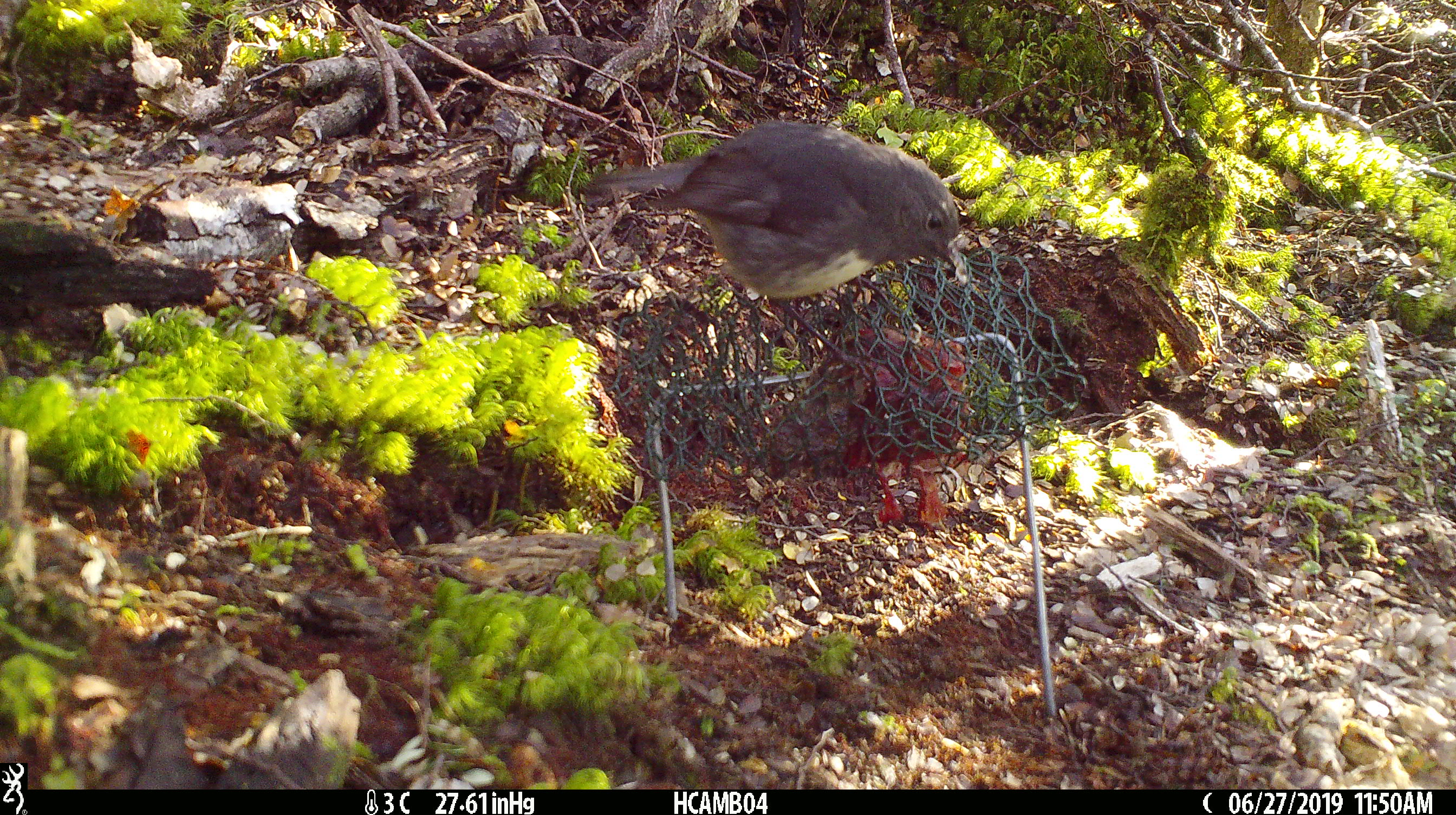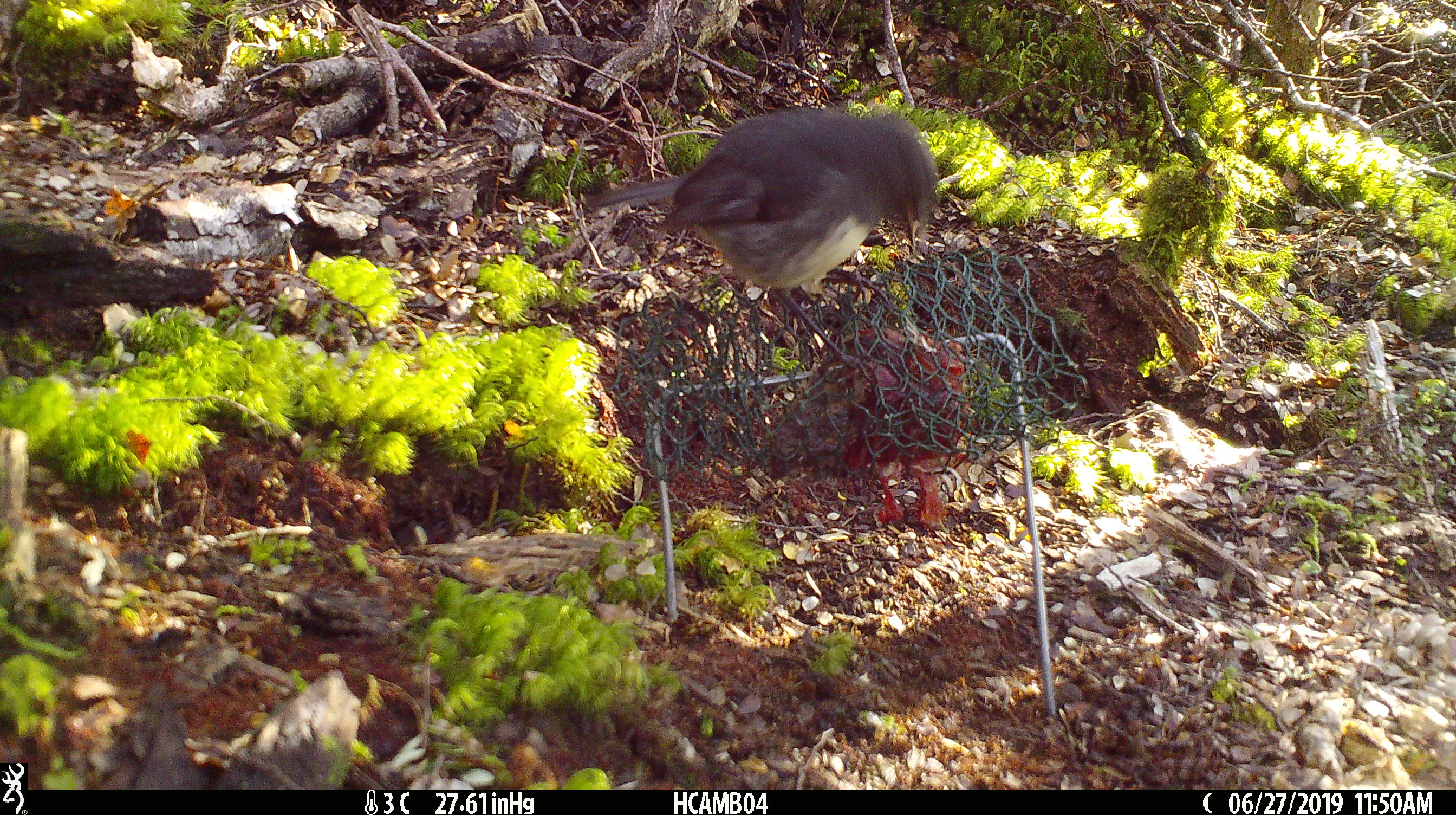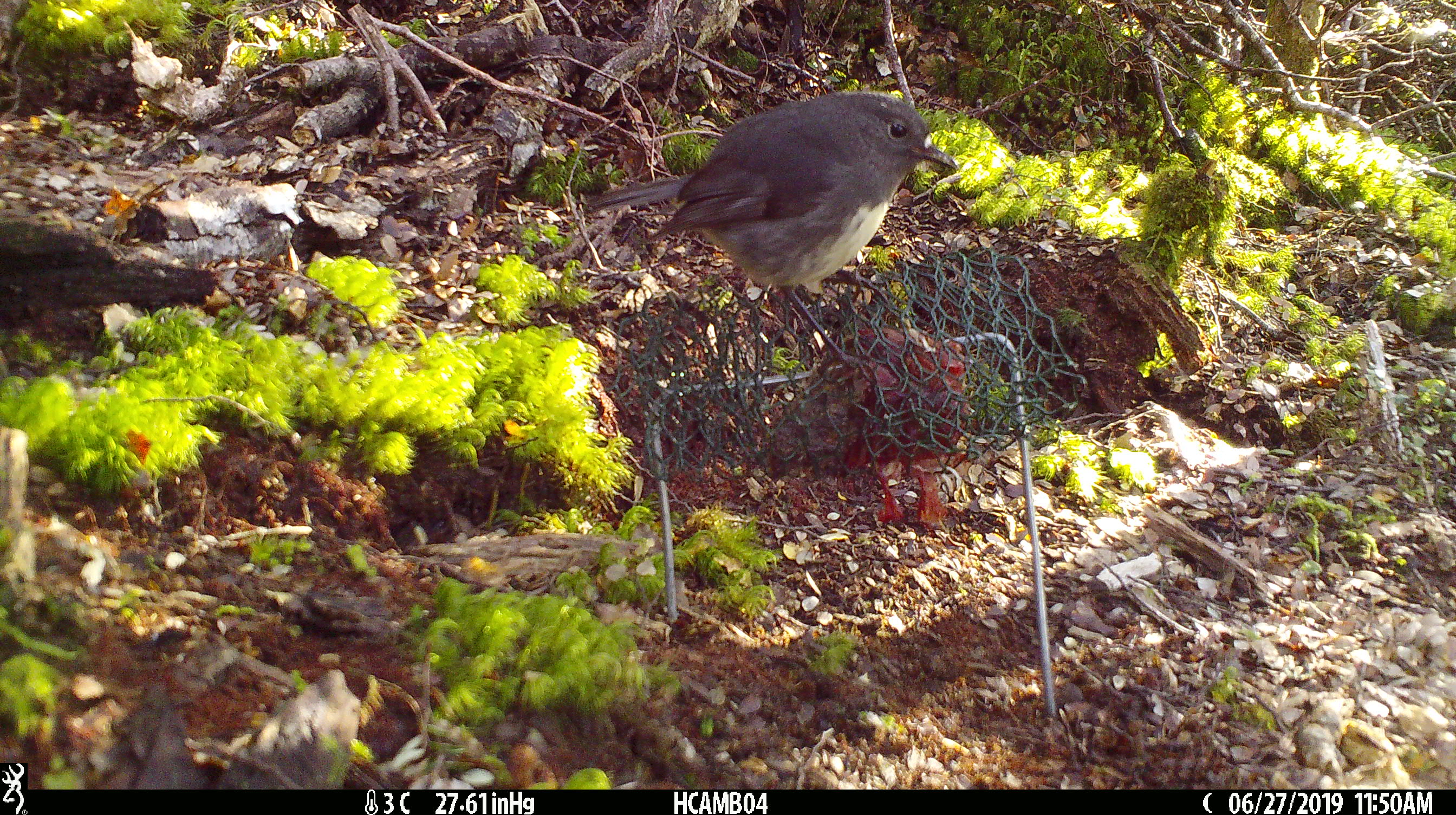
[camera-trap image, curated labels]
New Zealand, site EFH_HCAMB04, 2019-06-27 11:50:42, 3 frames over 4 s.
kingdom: Animalia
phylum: Chordata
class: Aves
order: Passeriformes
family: Petroicidae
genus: Petroica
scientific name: Petroica australis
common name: new zealand robin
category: robin